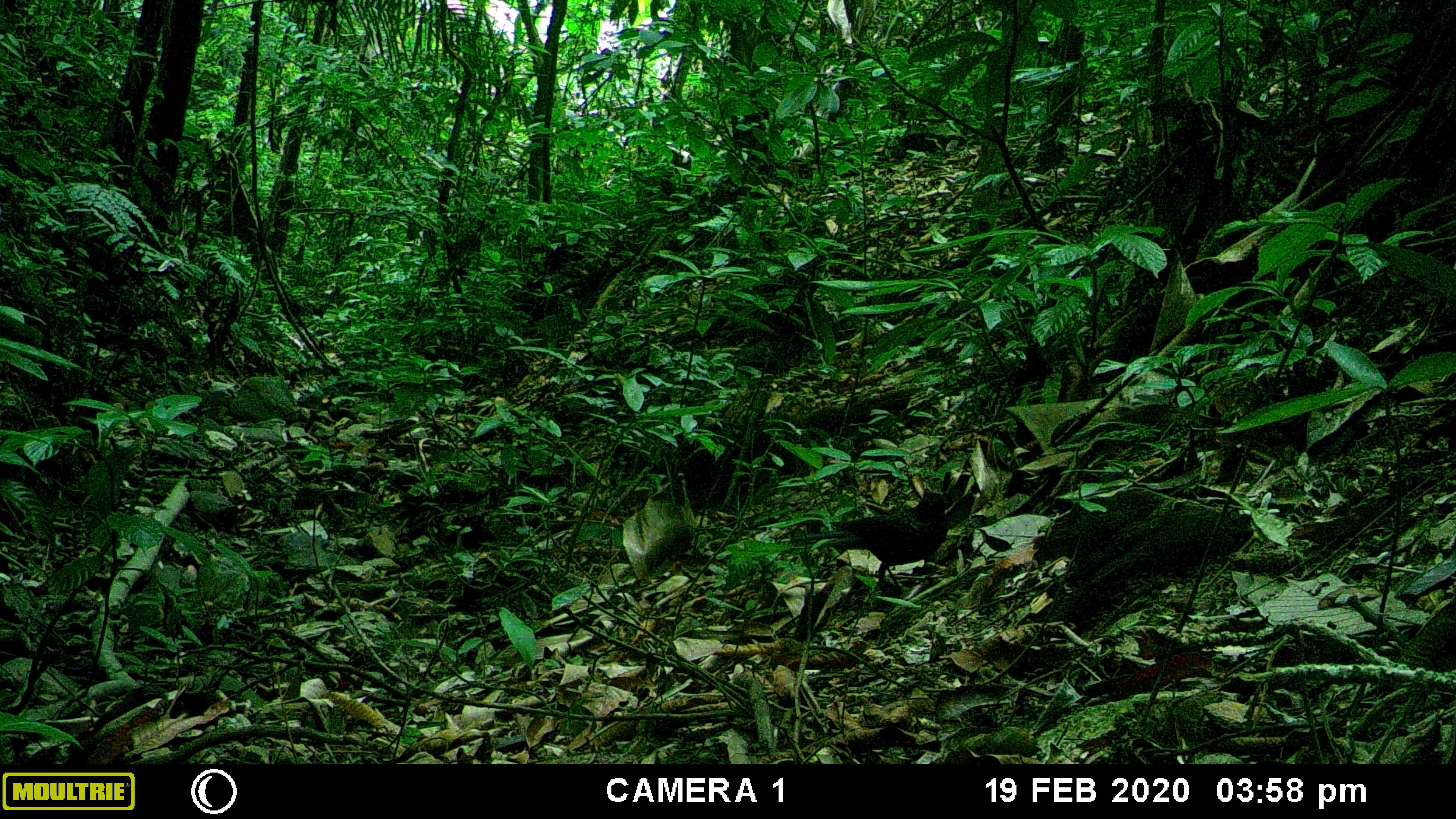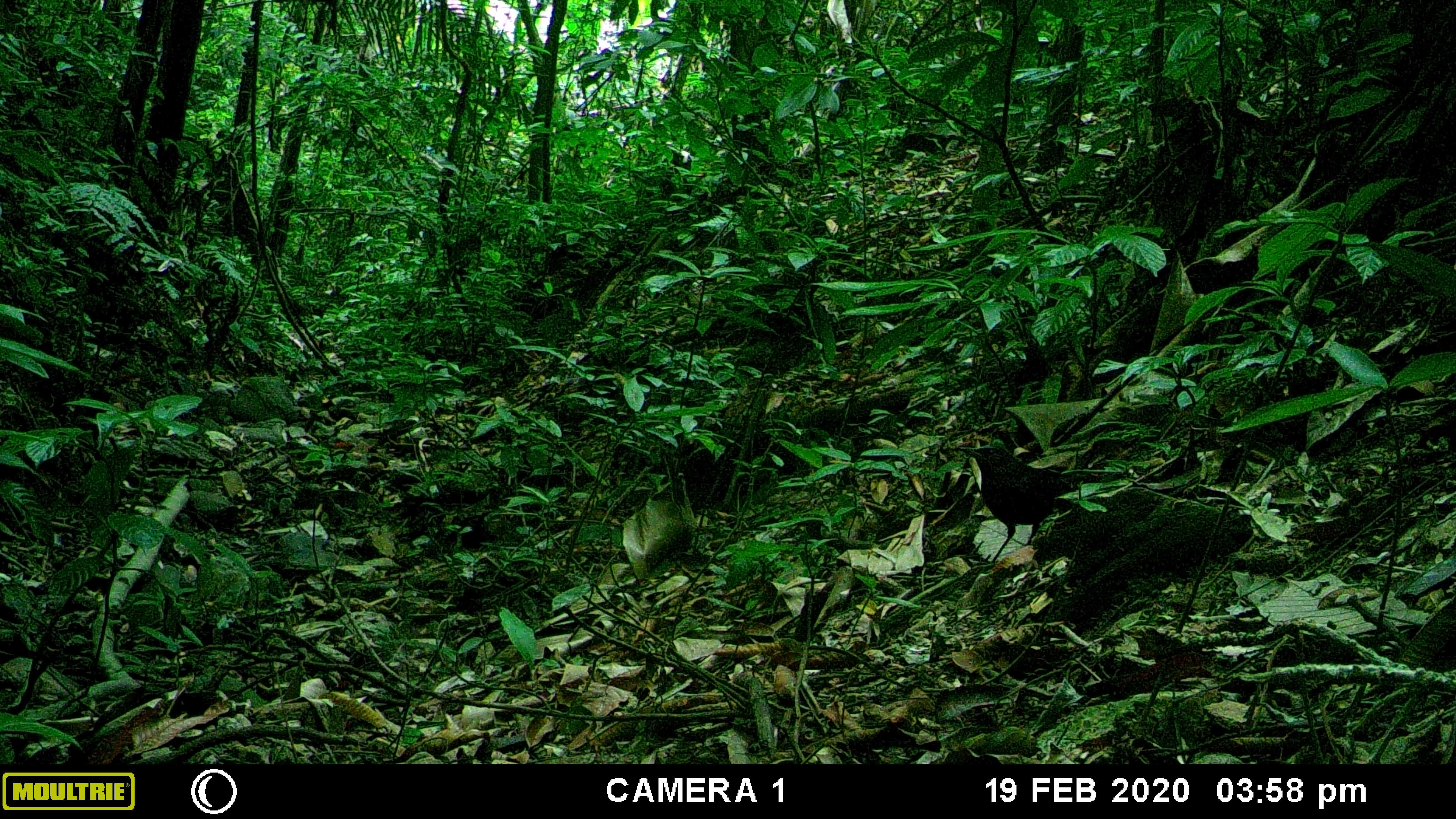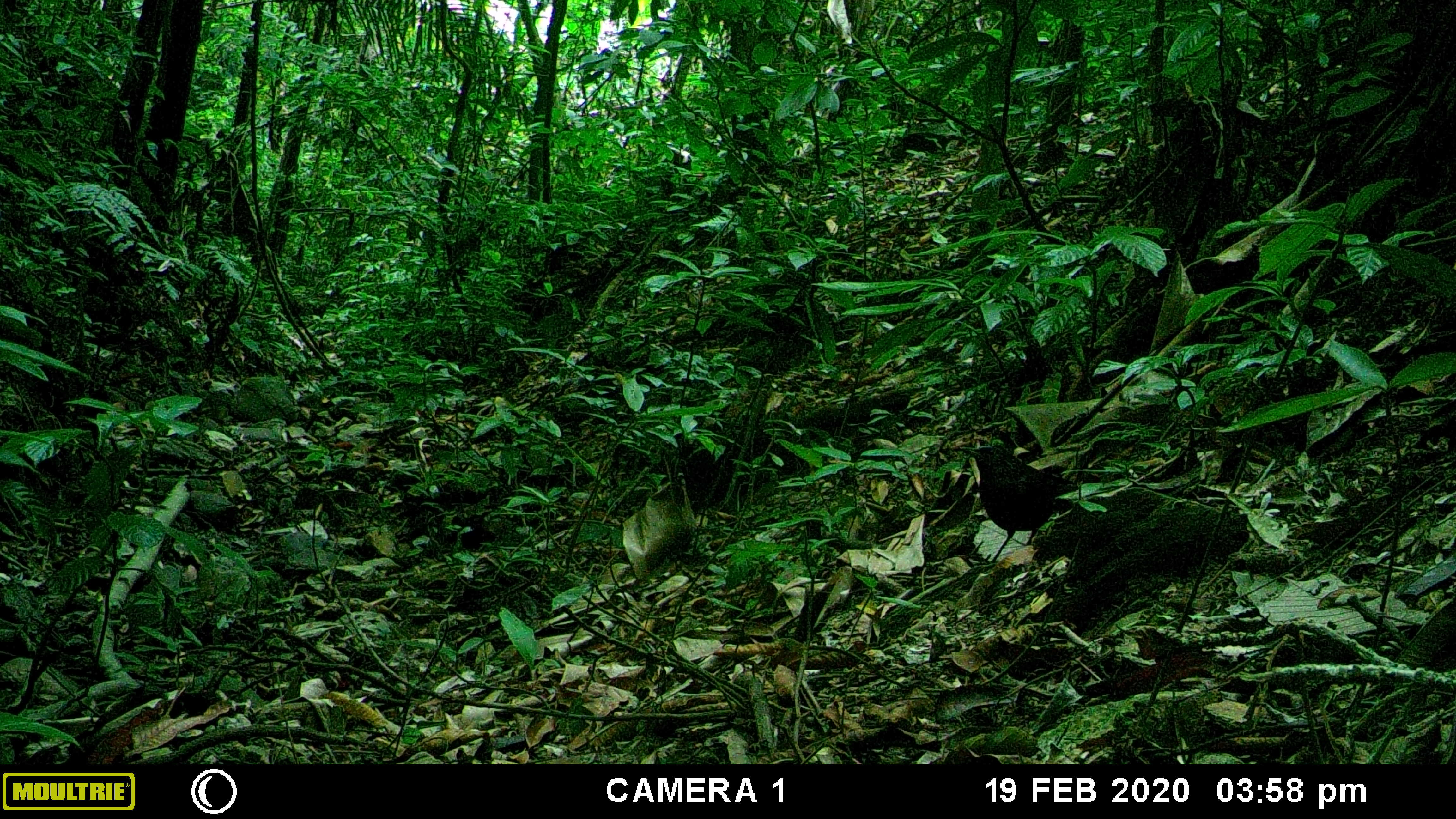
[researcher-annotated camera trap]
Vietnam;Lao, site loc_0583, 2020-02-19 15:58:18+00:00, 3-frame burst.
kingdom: Animalia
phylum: Chordata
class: Aves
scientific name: Aves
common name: bird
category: unidentified bird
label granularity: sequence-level